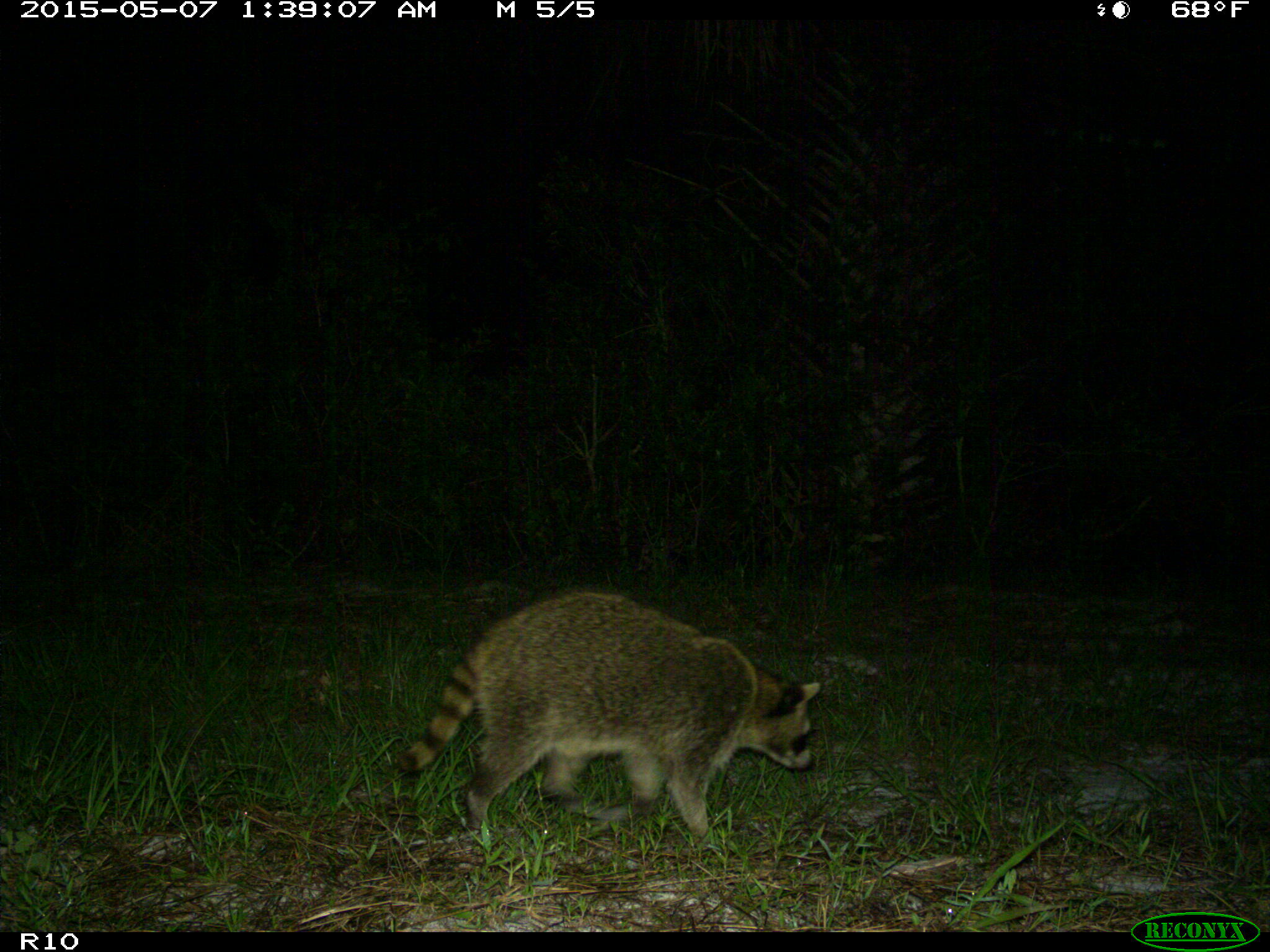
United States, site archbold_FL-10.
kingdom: Animalia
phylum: Chordata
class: Mammalia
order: Carnivora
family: Procyonidae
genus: Procyon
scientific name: Procyon lotor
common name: common raccoon